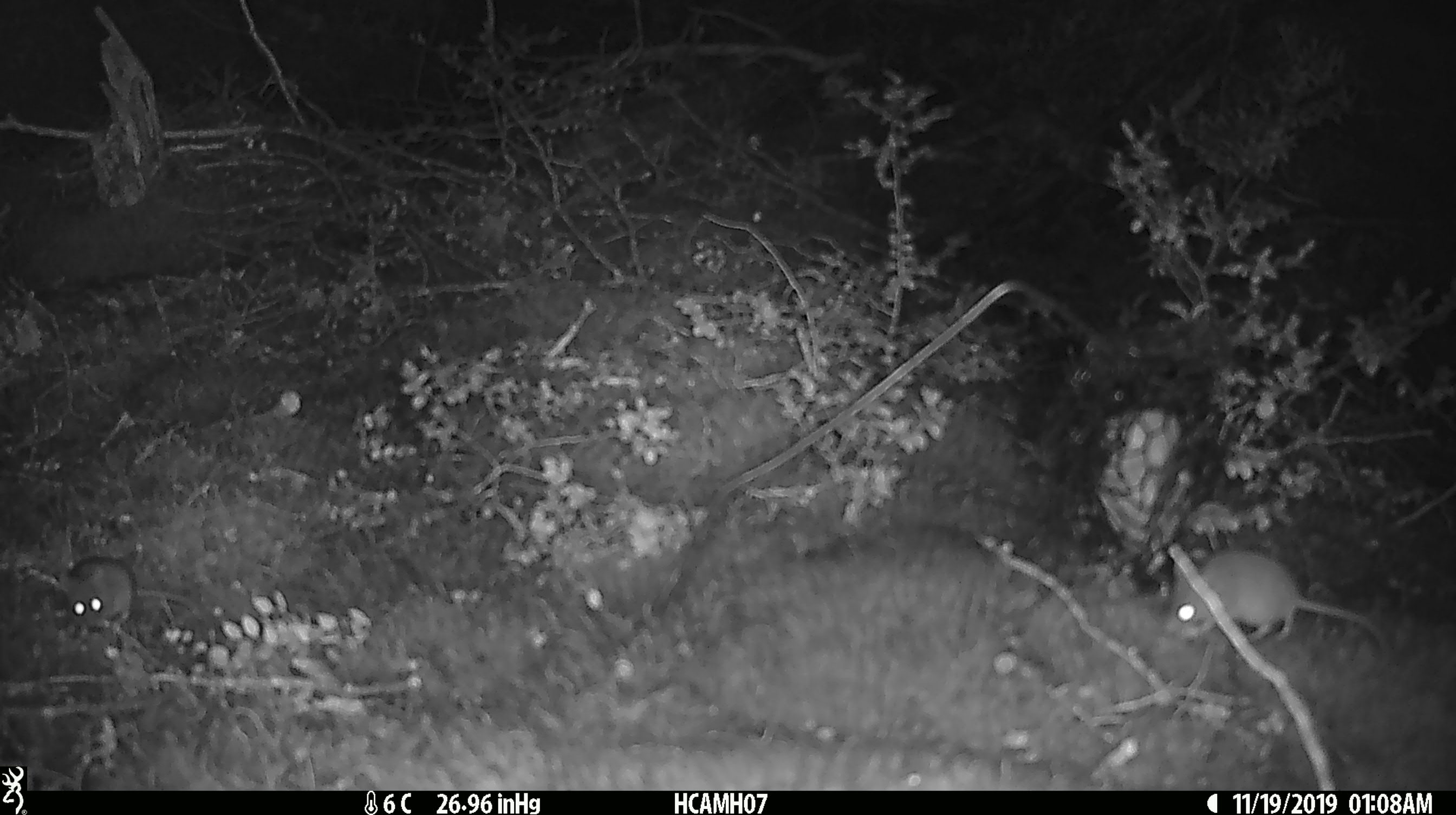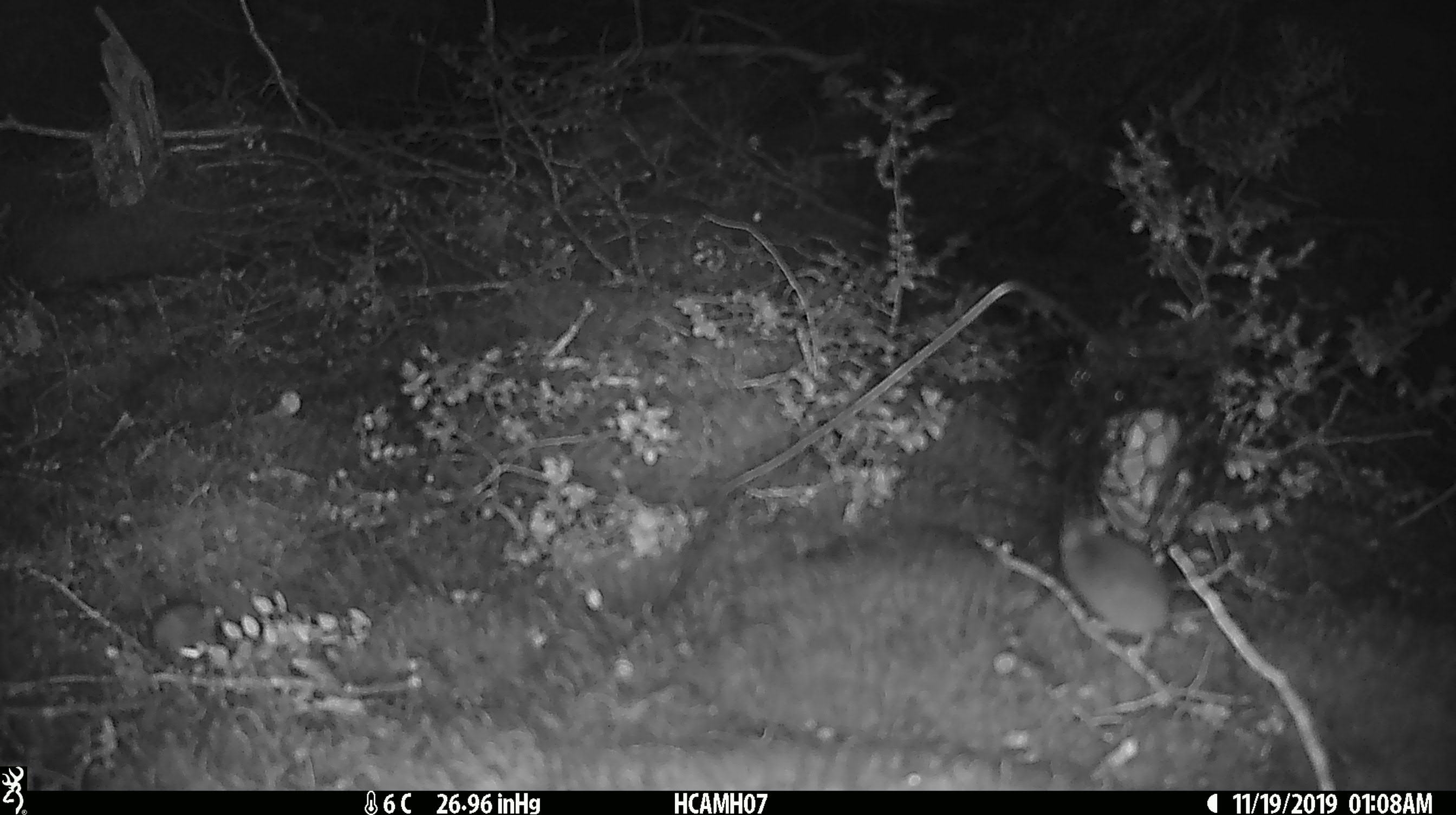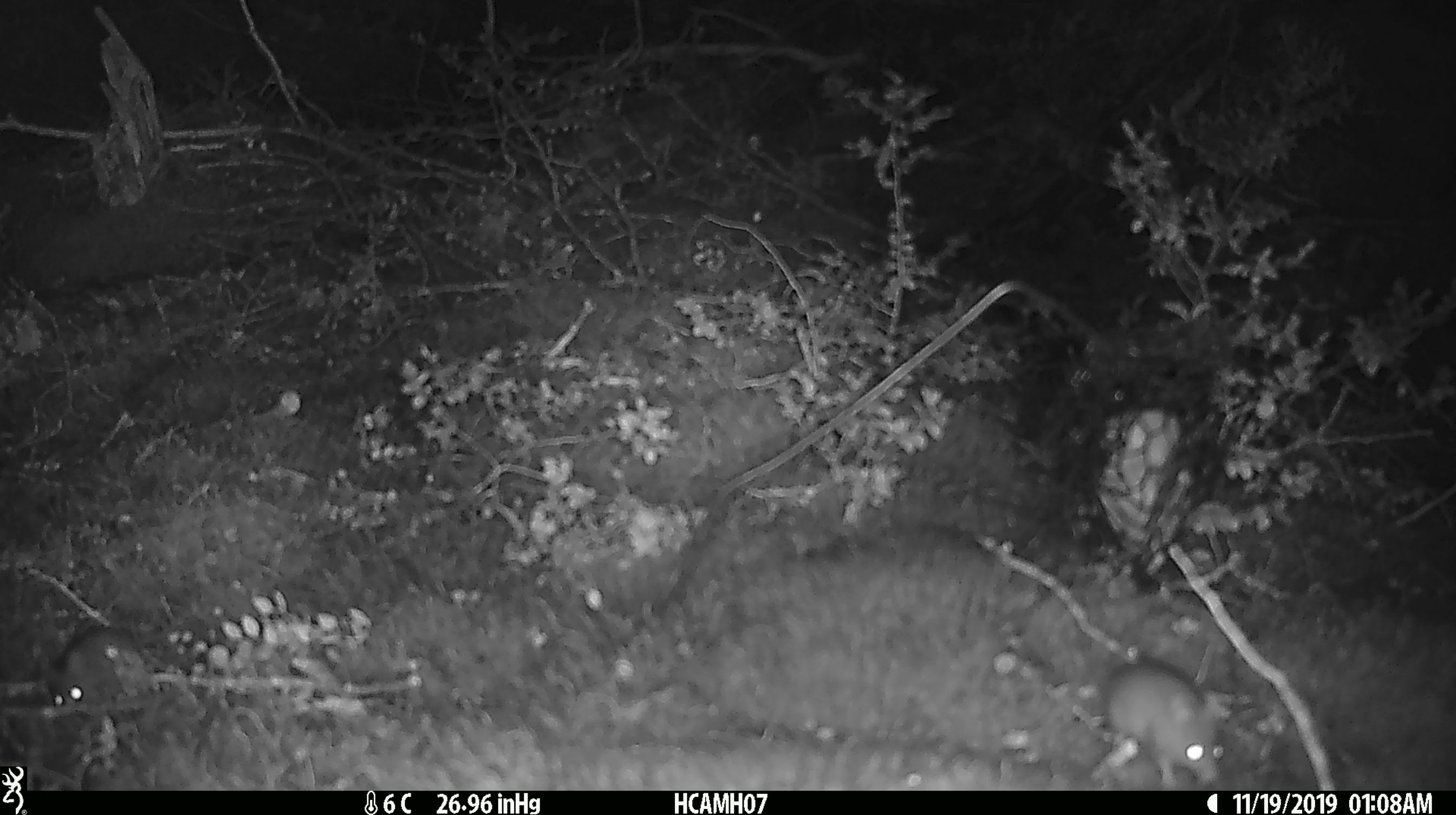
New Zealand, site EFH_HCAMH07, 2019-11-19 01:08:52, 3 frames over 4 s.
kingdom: Animalia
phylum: Chordata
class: Mammalia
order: Rodentia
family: Muridae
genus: Mus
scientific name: Mus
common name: mouse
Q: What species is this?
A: Mouse (Mus).